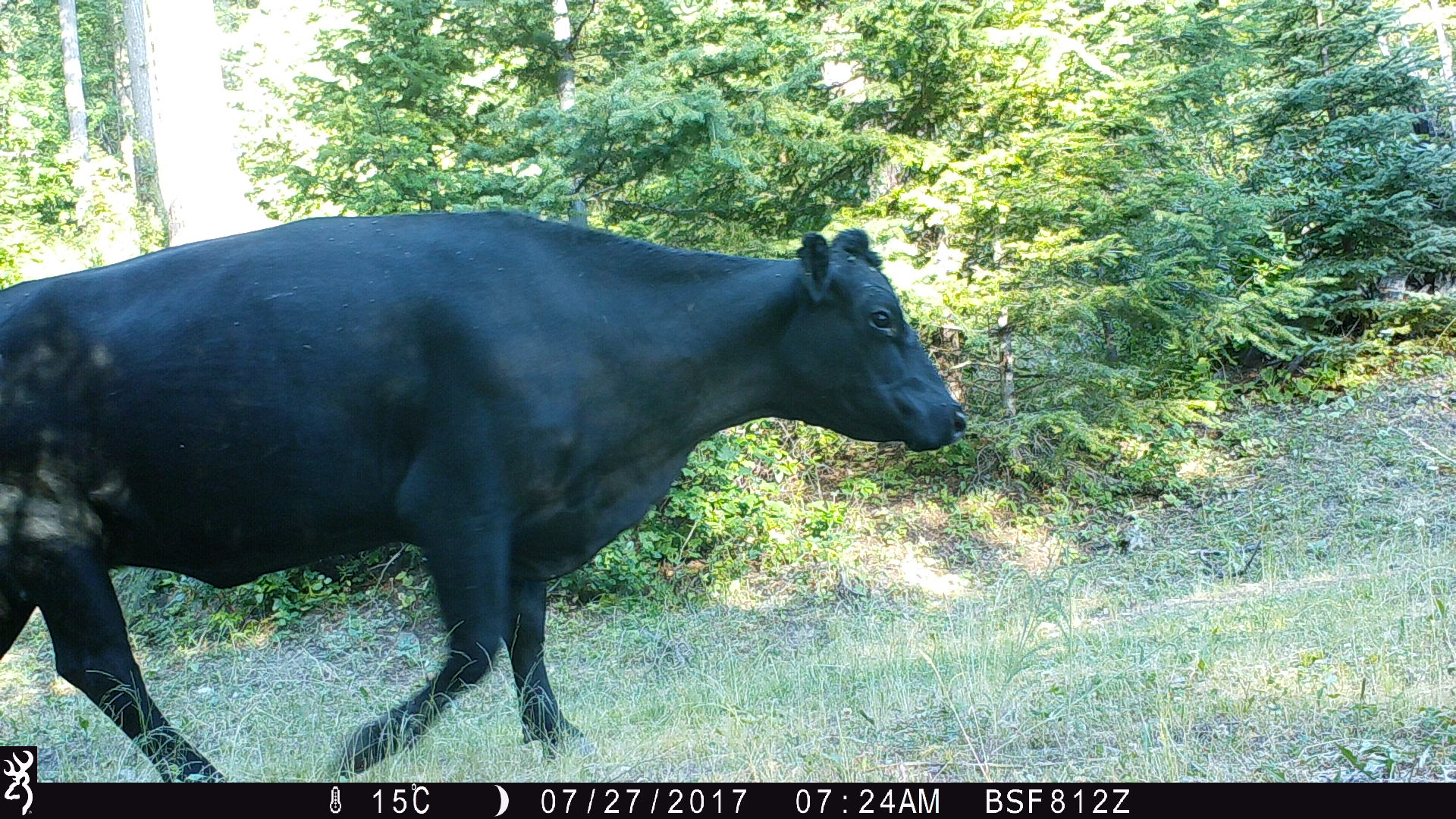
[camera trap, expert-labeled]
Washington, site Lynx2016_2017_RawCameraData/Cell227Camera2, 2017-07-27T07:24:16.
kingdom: Animalia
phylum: Chordata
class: Mammalia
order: Artiodactyla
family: Bovidae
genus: Bos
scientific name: Bos taurus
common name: domestic cattle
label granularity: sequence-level